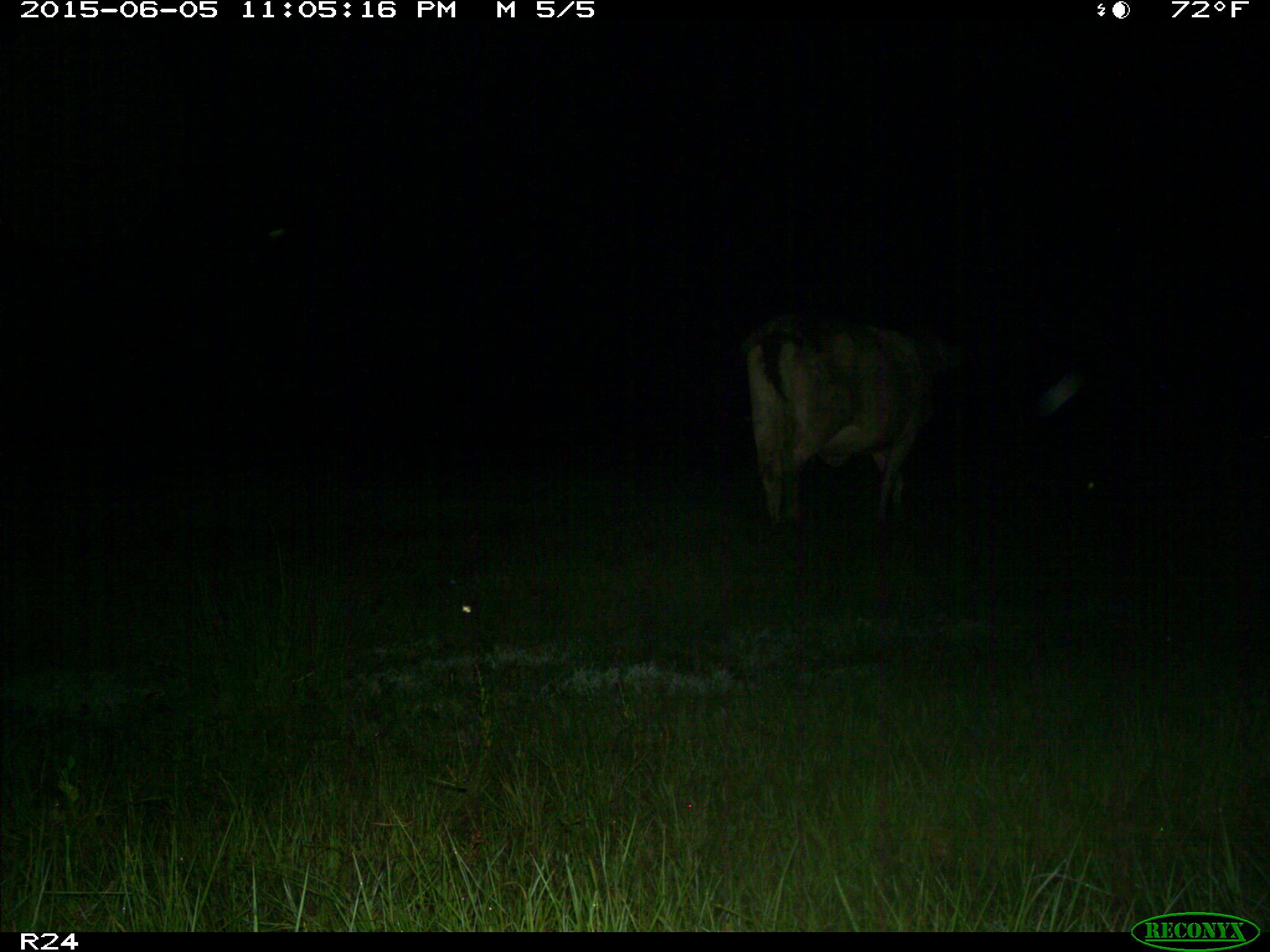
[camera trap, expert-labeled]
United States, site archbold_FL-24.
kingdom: Animalia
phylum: Chordata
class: Aves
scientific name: Aves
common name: birds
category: unidentified bird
Unidentified bird (birds) (Aves).